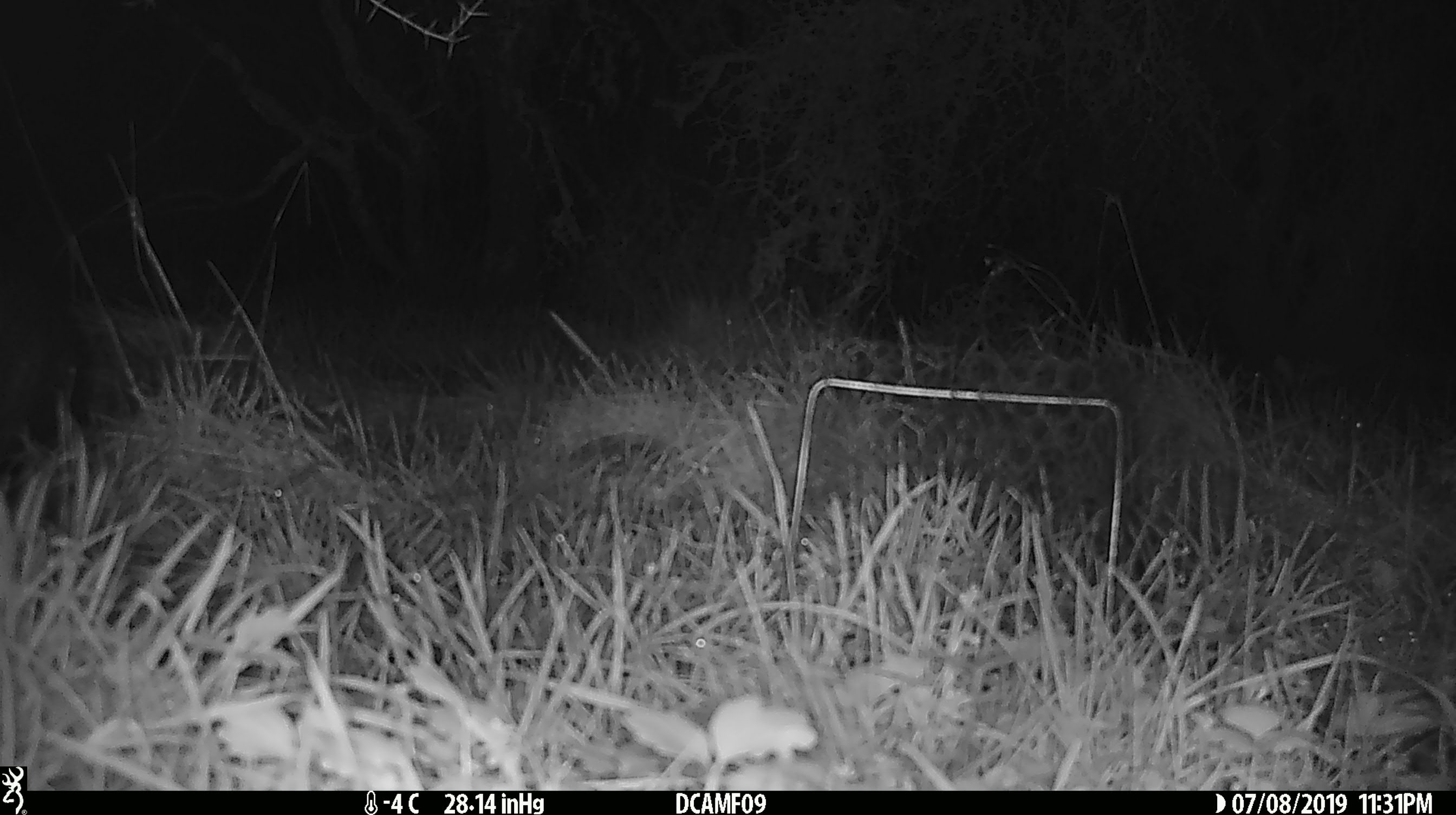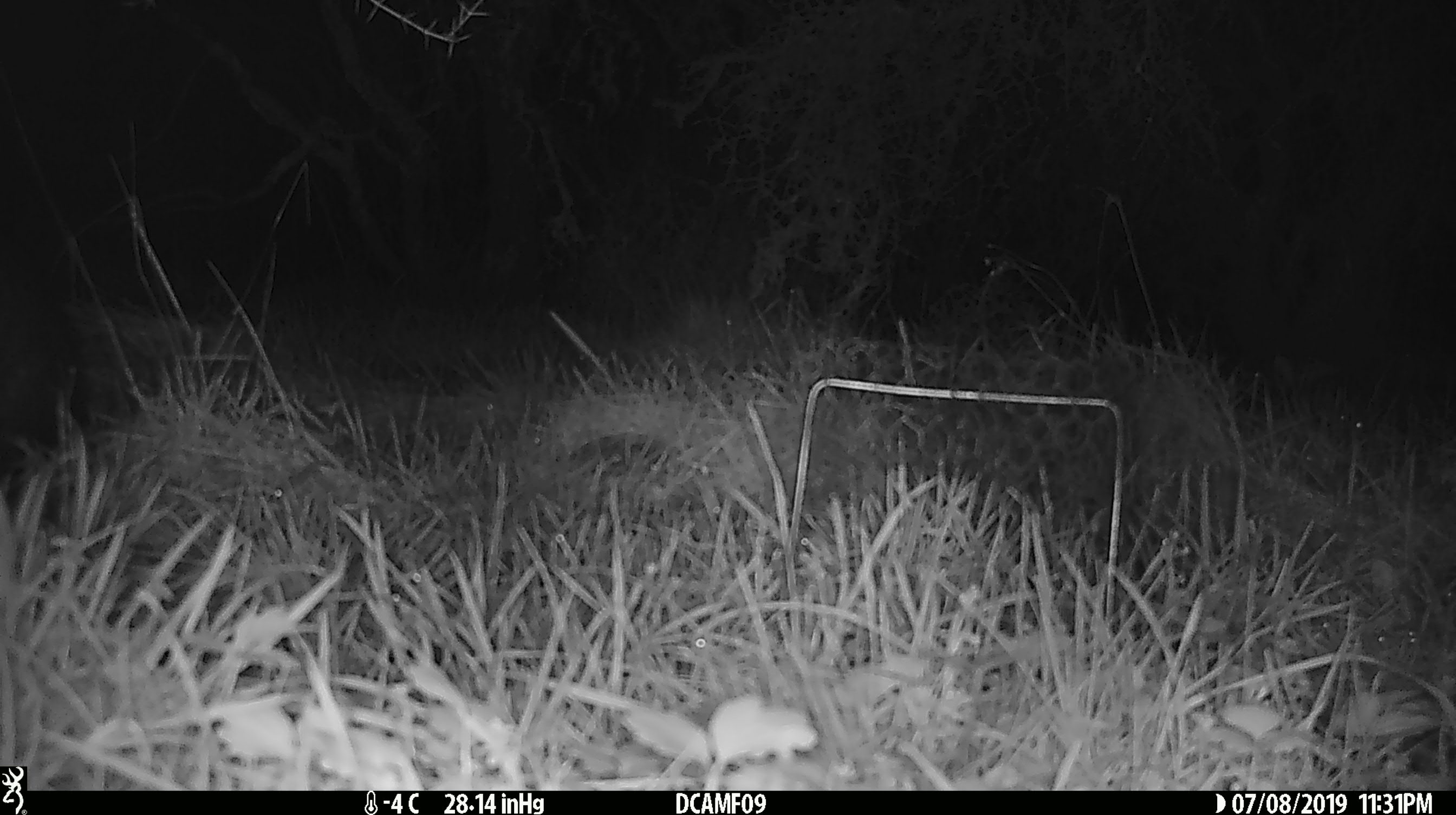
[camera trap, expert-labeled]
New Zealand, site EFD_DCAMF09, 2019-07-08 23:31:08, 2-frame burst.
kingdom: Animalia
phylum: Chordata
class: Mammalia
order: Diprotodontia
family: Phalangeridae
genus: Trichosurus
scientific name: Trichosurus vulpecula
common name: common brushtail possum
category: possum